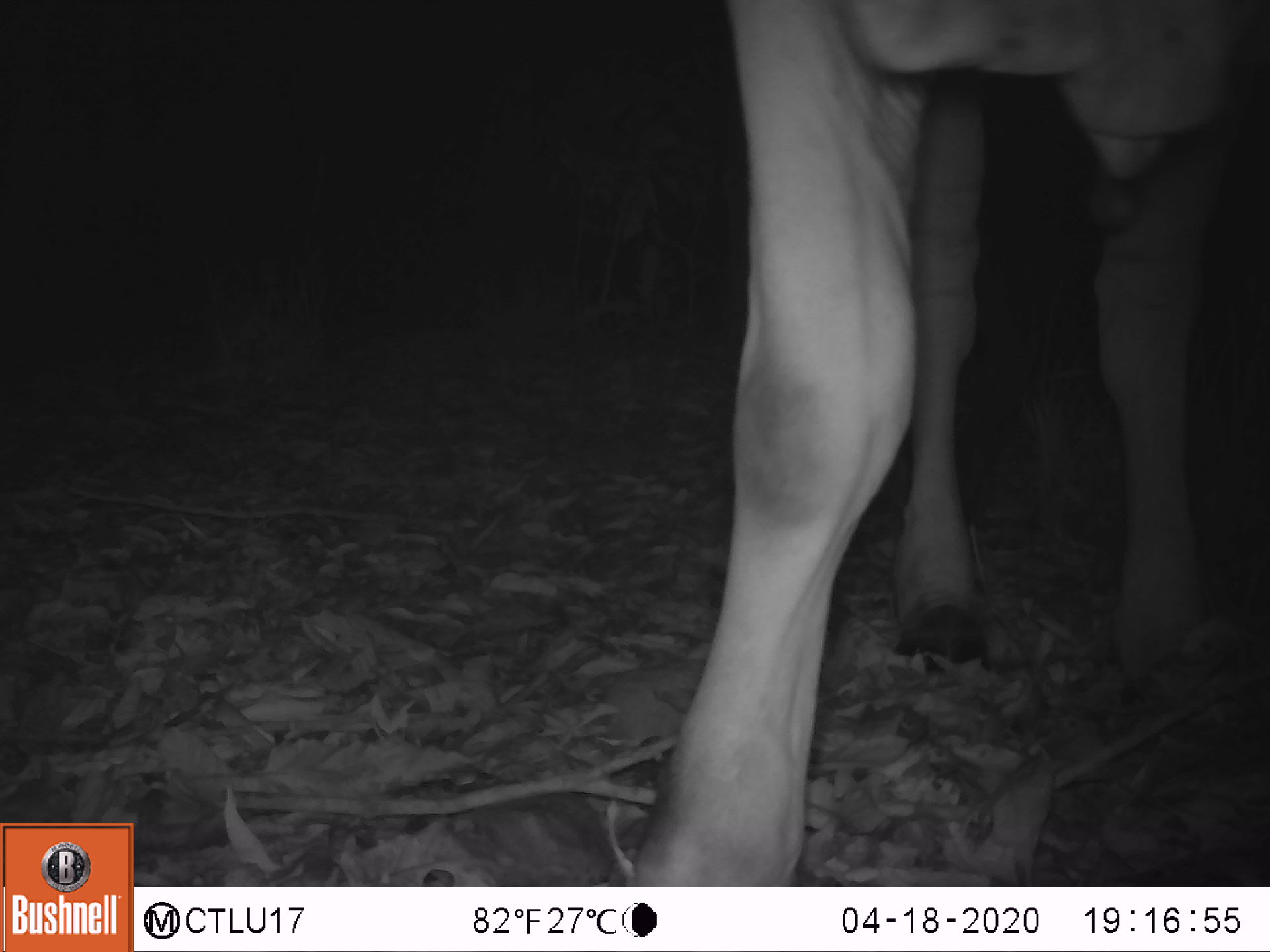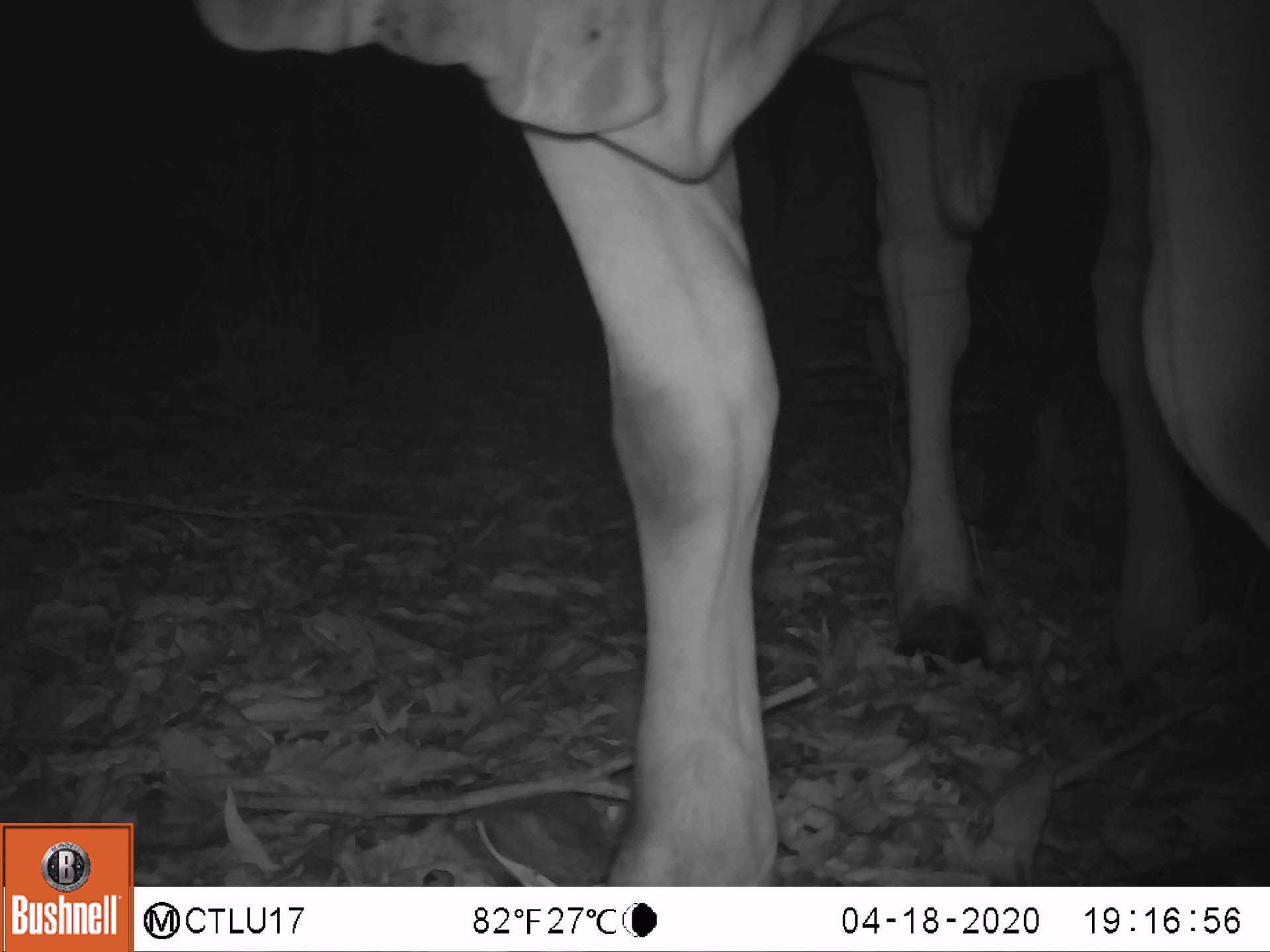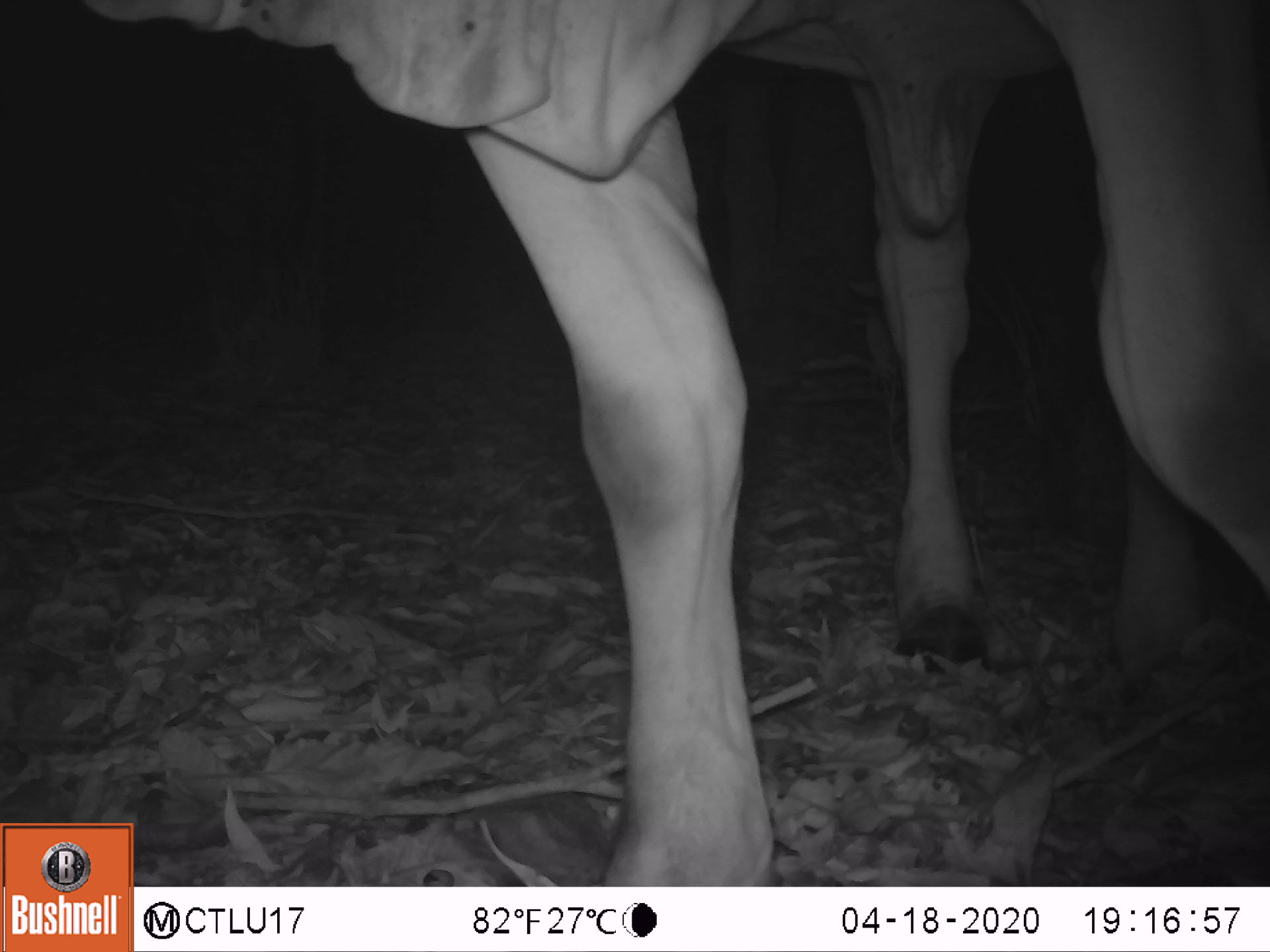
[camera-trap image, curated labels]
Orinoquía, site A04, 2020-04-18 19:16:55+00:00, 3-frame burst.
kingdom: Animalia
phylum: Chordata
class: Mammalia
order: Artiodactyla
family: Bovidae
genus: Bos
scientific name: Bos taurus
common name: cow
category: cattle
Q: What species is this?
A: Cattle (cow) (Bos taurus).